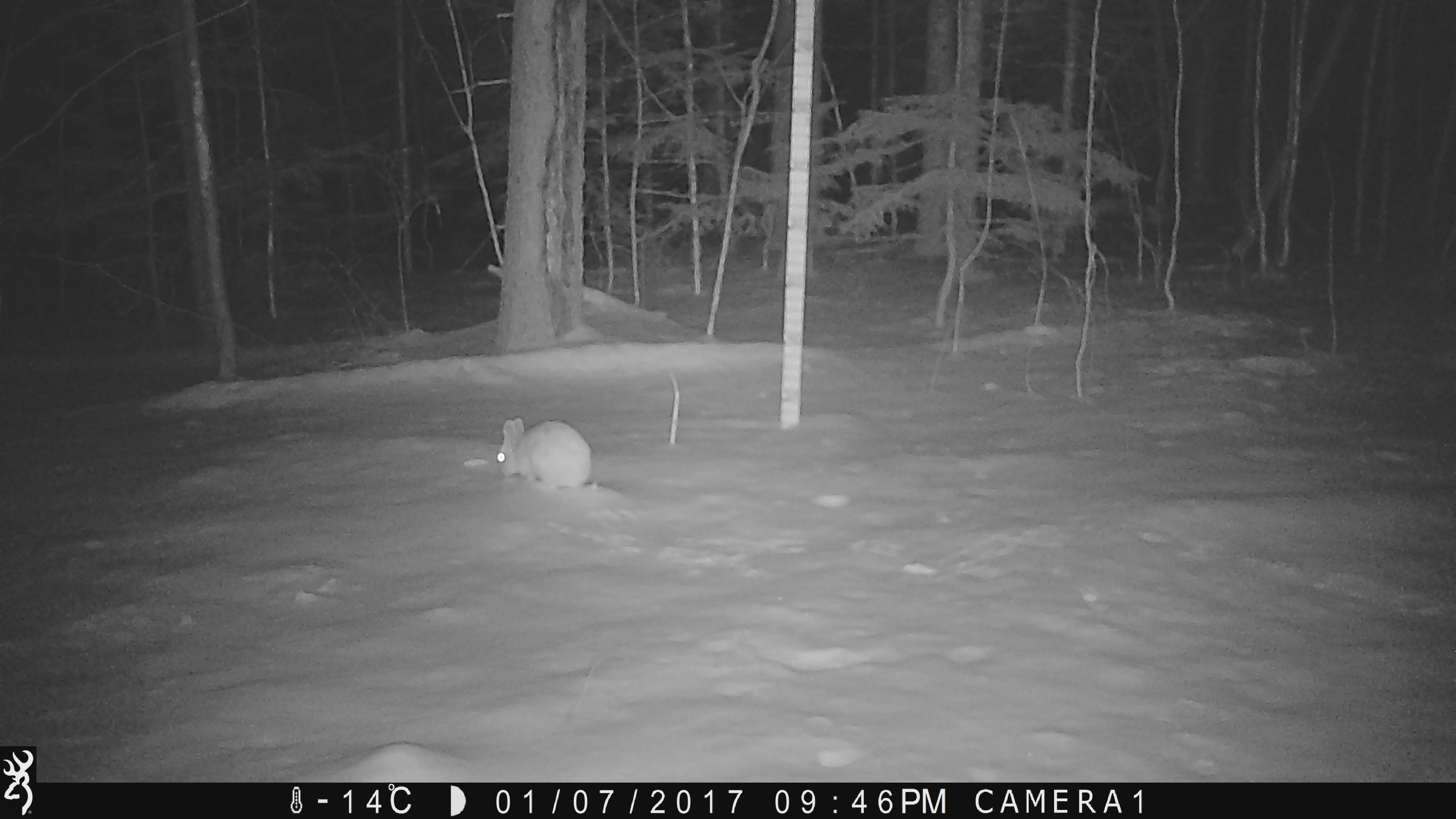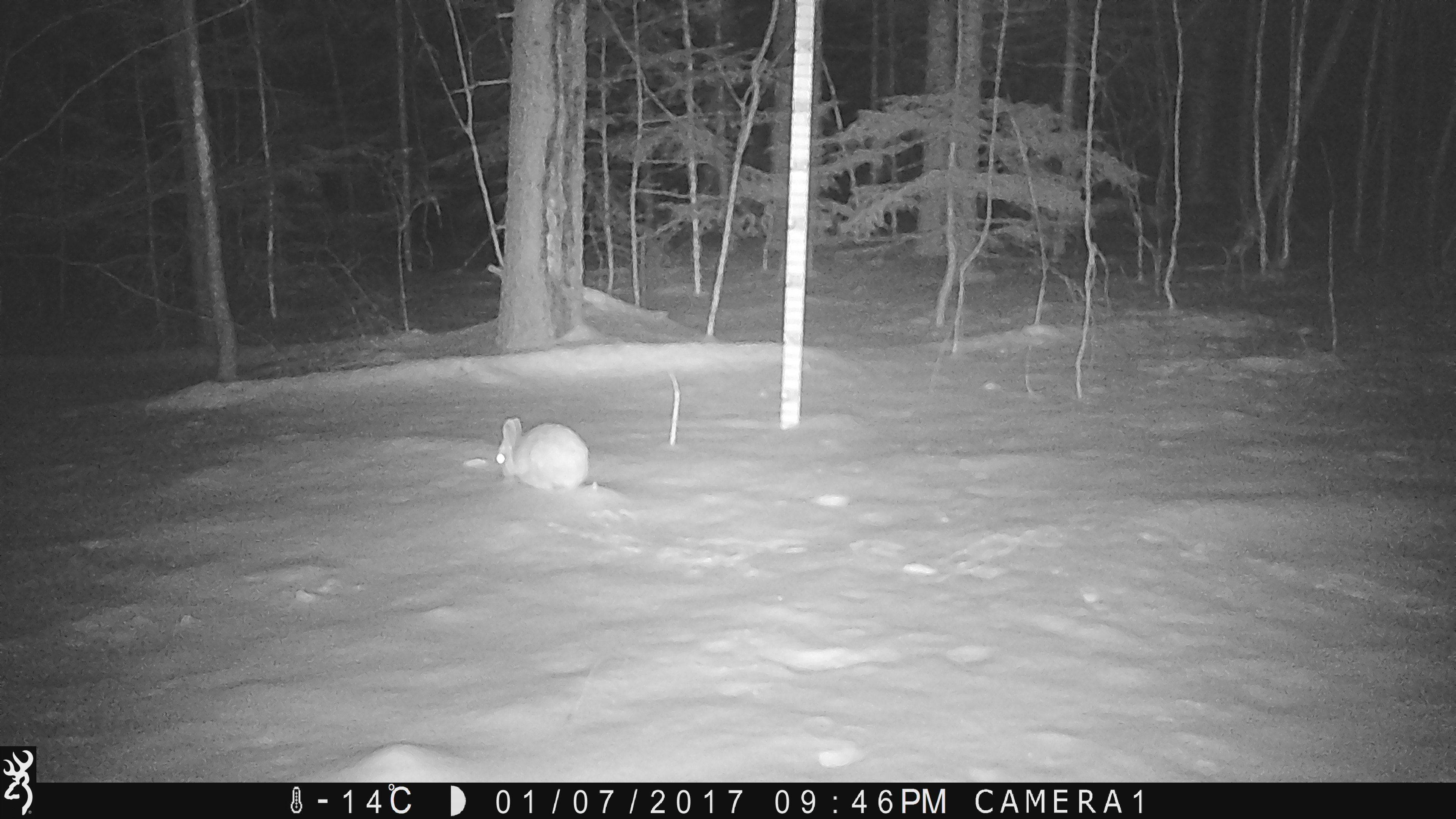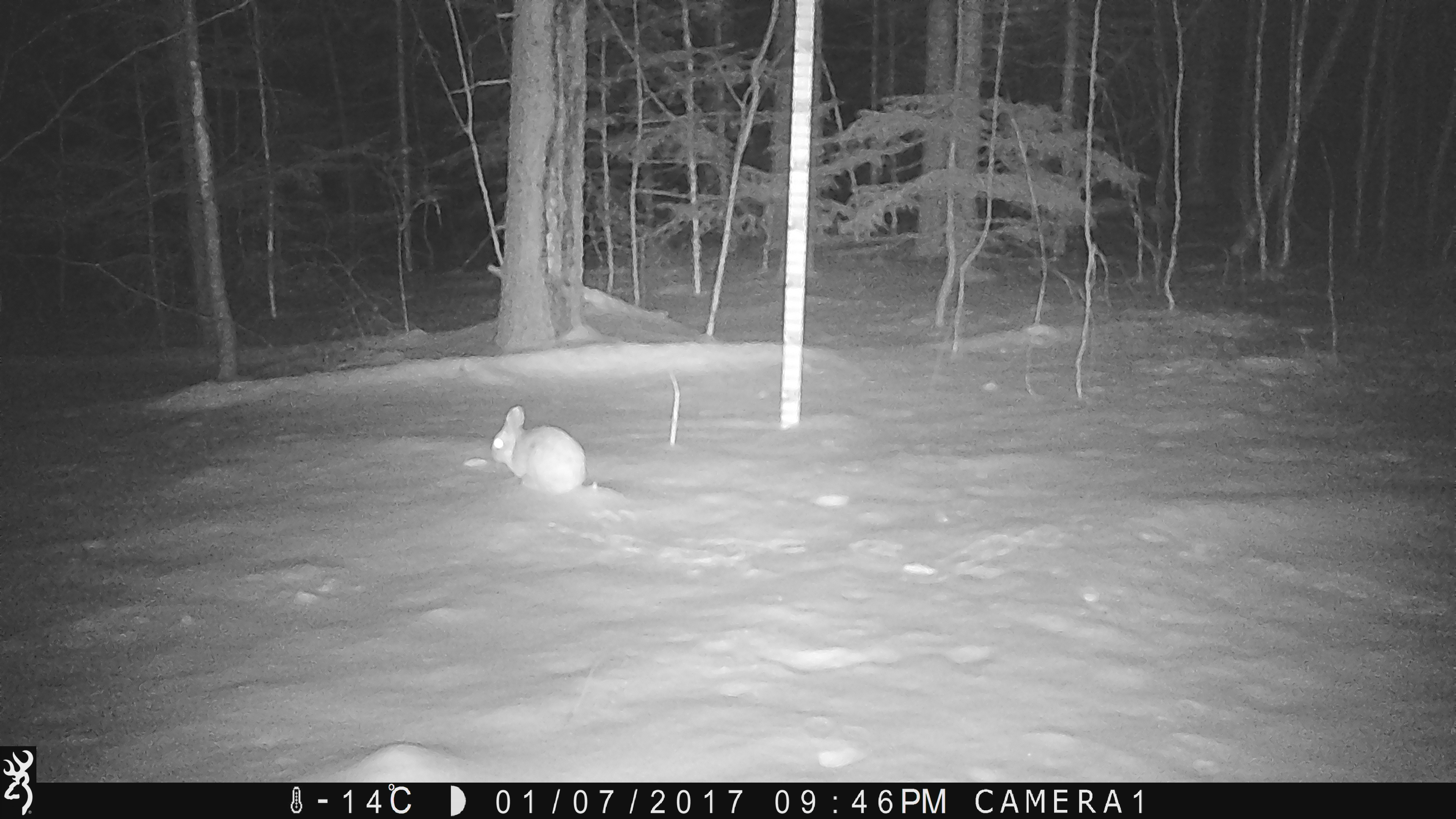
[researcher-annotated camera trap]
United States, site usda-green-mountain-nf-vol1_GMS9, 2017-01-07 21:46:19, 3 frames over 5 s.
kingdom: Animalia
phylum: Chordata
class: Mammalia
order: Lagomorpha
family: Leporidae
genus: Lepus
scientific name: Lepus americanus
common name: snowshoe hare